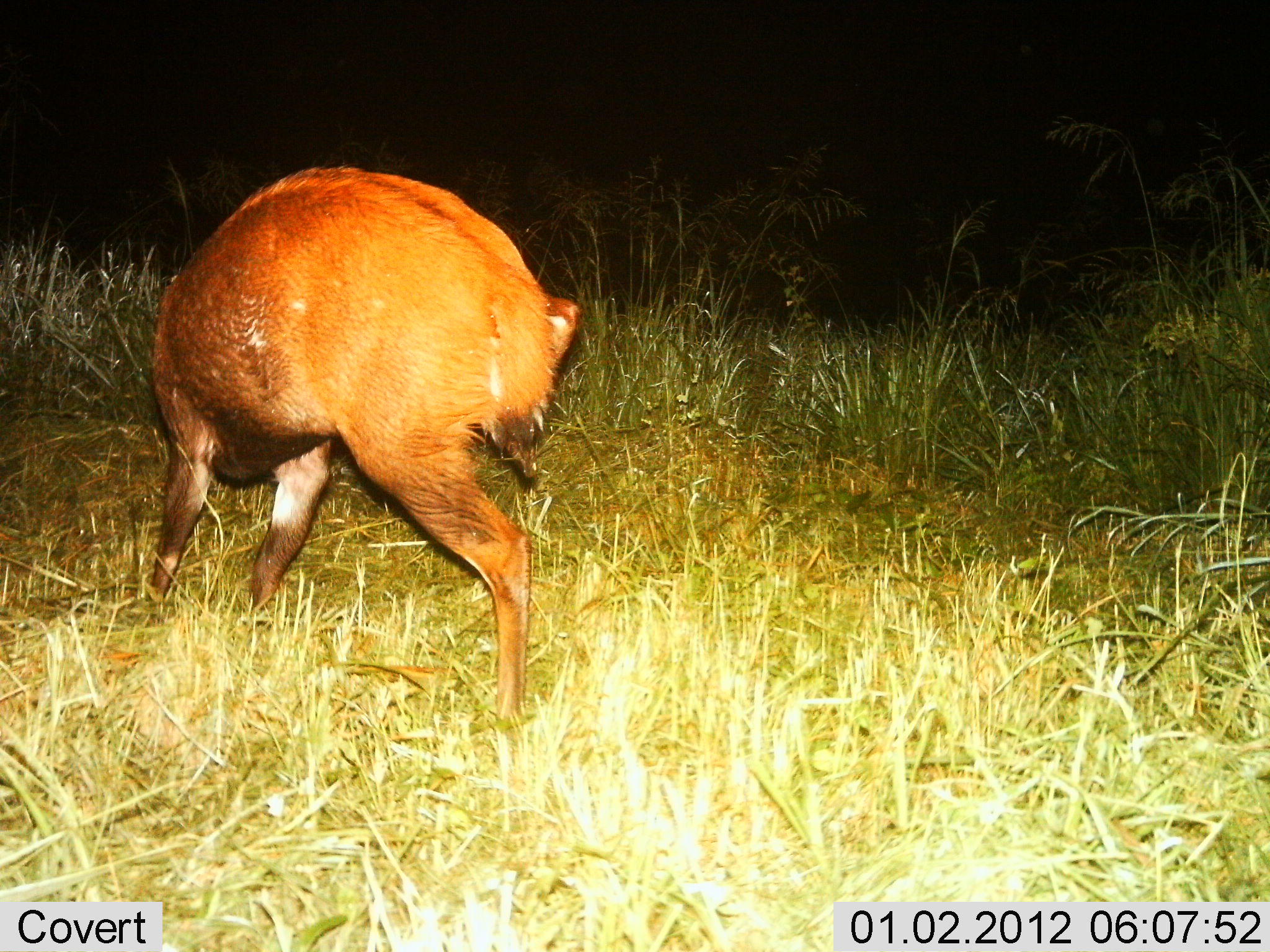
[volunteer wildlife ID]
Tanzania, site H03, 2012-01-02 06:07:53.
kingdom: Animalia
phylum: Chordata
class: Mammalia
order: Artiodactyla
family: Bovidae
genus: Tragelaphus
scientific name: Tragelaphus scriptus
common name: bushbuck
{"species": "bushbuck (Tragelaphus scriptus)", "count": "1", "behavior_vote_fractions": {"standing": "89%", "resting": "0%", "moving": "22%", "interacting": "0%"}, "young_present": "0%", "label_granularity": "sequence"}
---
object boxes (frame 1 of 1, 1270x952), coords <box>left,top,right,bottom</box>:
animal: <box>115,157,586,728</box>